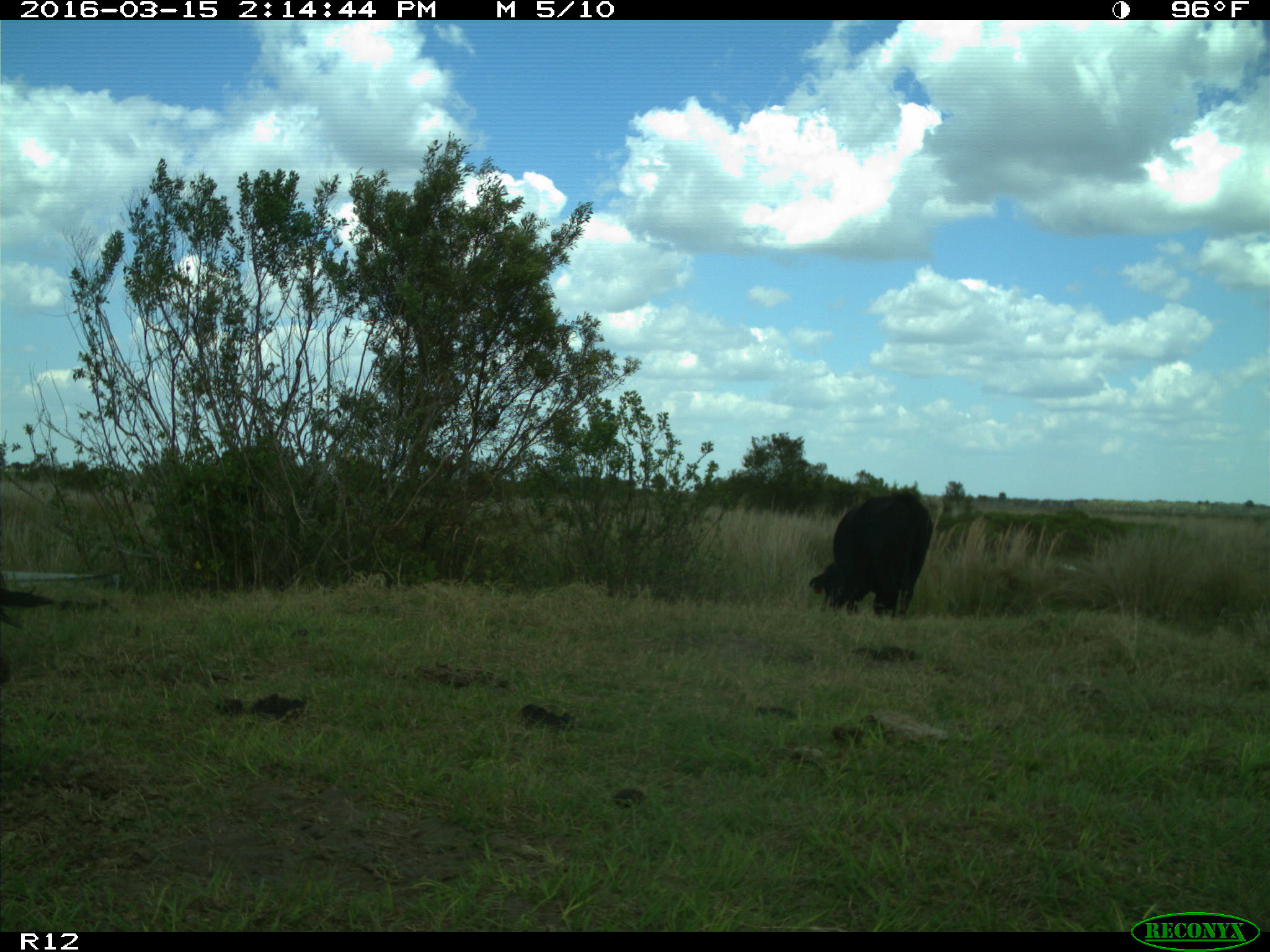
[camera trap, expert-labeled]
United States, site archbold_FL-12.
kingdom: Animalia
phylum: Chordata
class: Mammalia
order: Artiodactyla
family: Bovidae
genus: Bos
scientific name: Bos taurus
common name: domestic cow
Bos taurus (domestic cow).